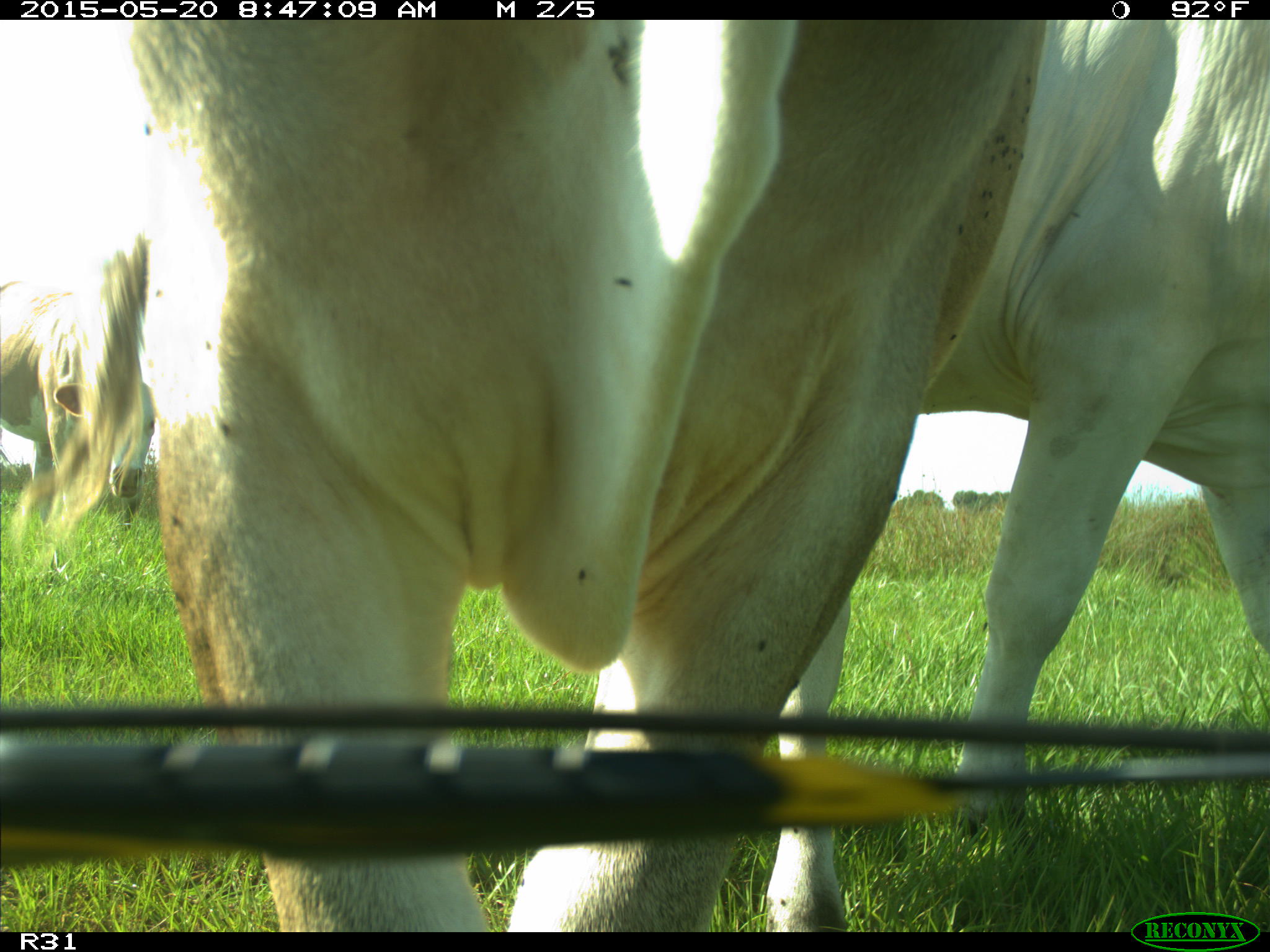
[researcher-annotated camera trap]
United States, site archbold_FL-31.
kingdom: Animalia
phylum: Chordata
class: Mammalia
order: Artiodactyla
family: Bovidae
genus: Bos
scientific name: Bos taurus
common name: domestic cow